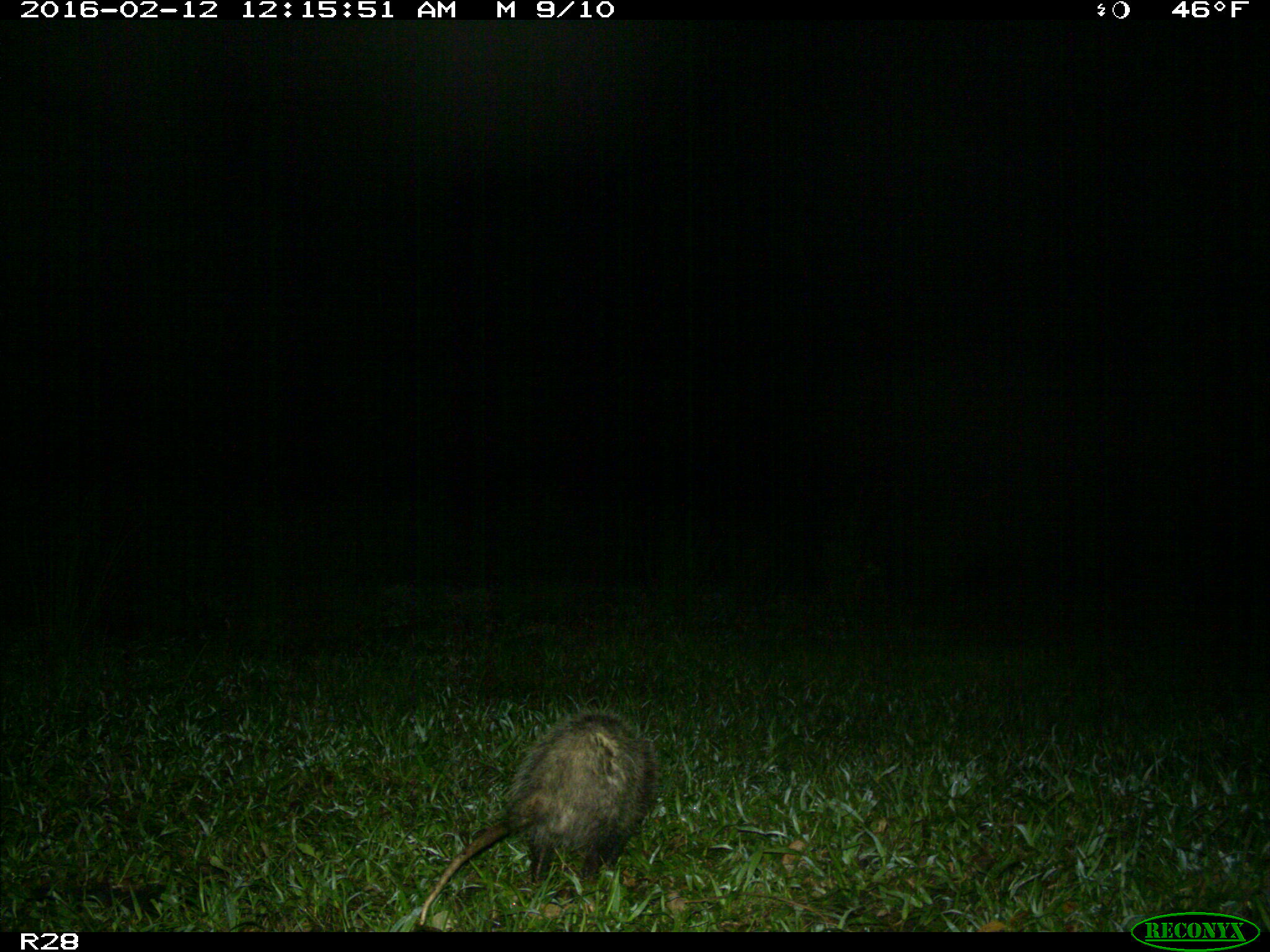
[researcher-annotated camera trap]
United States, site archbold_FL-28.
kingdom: Animalia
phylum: Chordata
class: Mammalia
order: Didelphimorphia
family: Didelphidae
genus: Didelphis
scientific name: Didelphis virginiana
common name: virginia opossum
Didelphis virginiana (virginia opossum).